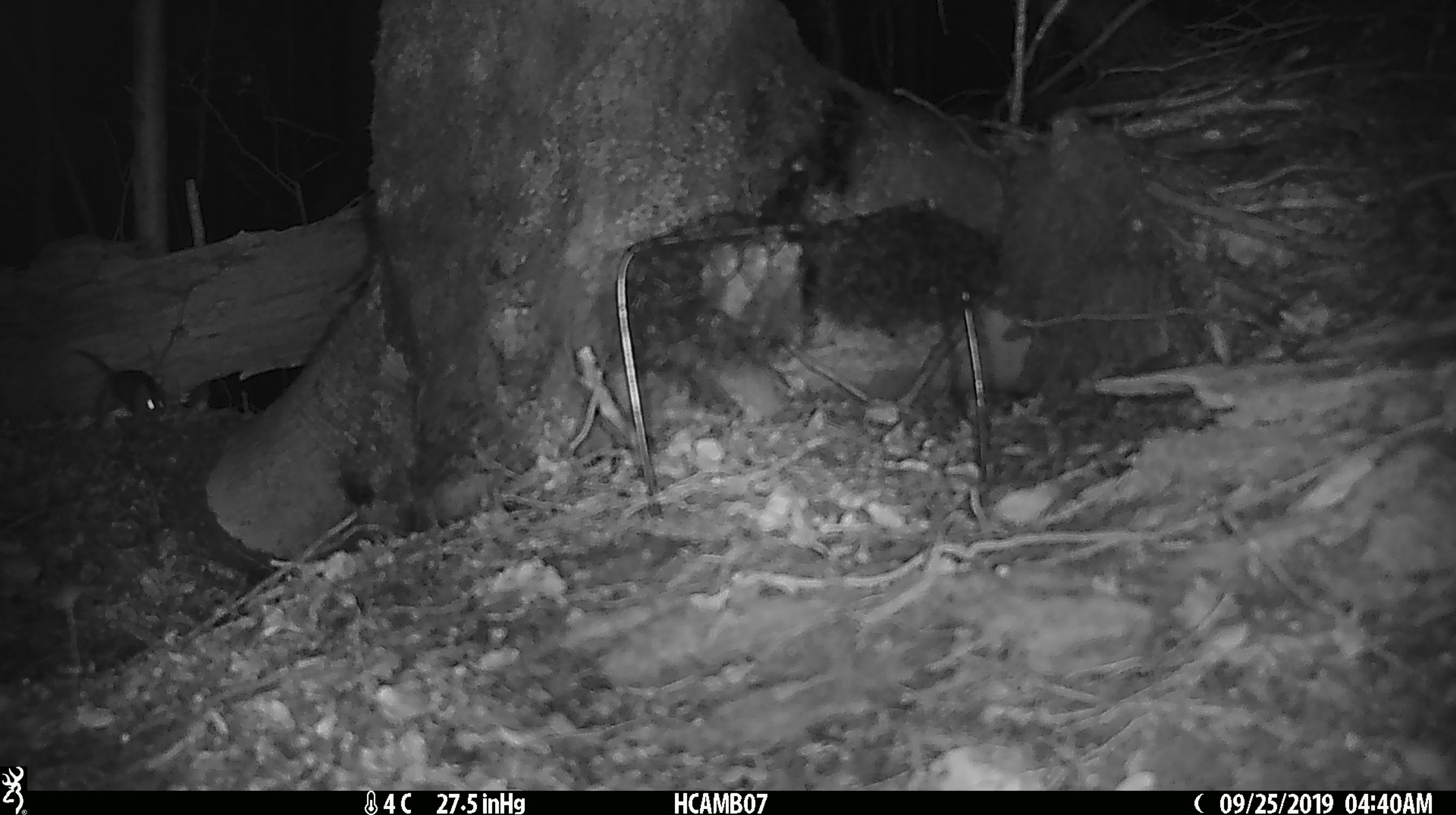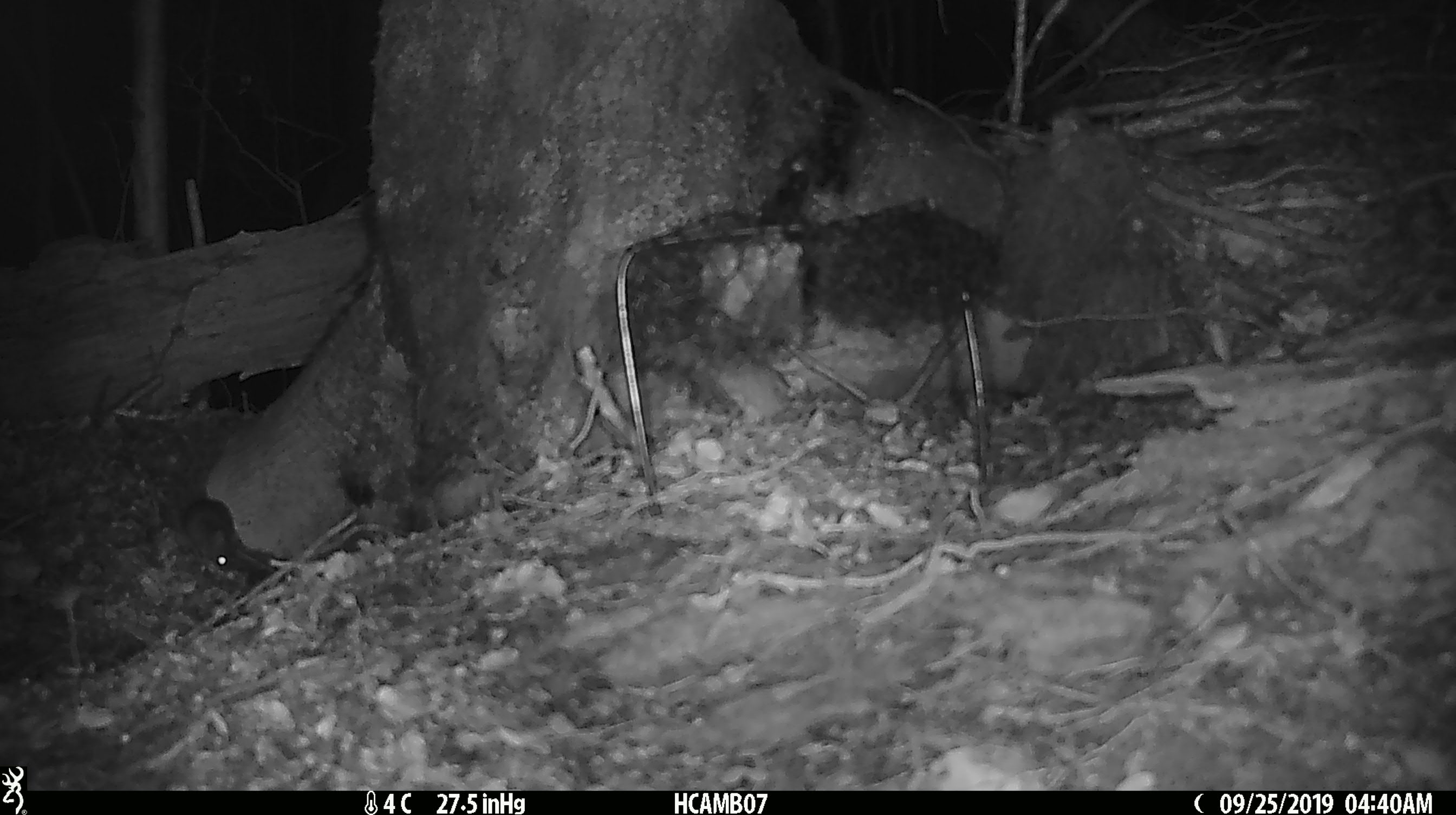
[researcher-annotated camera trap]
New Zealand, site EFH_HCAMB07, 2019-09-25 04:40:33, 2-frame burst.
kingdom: Animalia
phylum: Chordata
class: Mammalia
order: Rodentia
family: Muridae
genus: Mus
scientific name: Mus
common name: mouse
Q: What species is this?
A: Mouse (Mus).